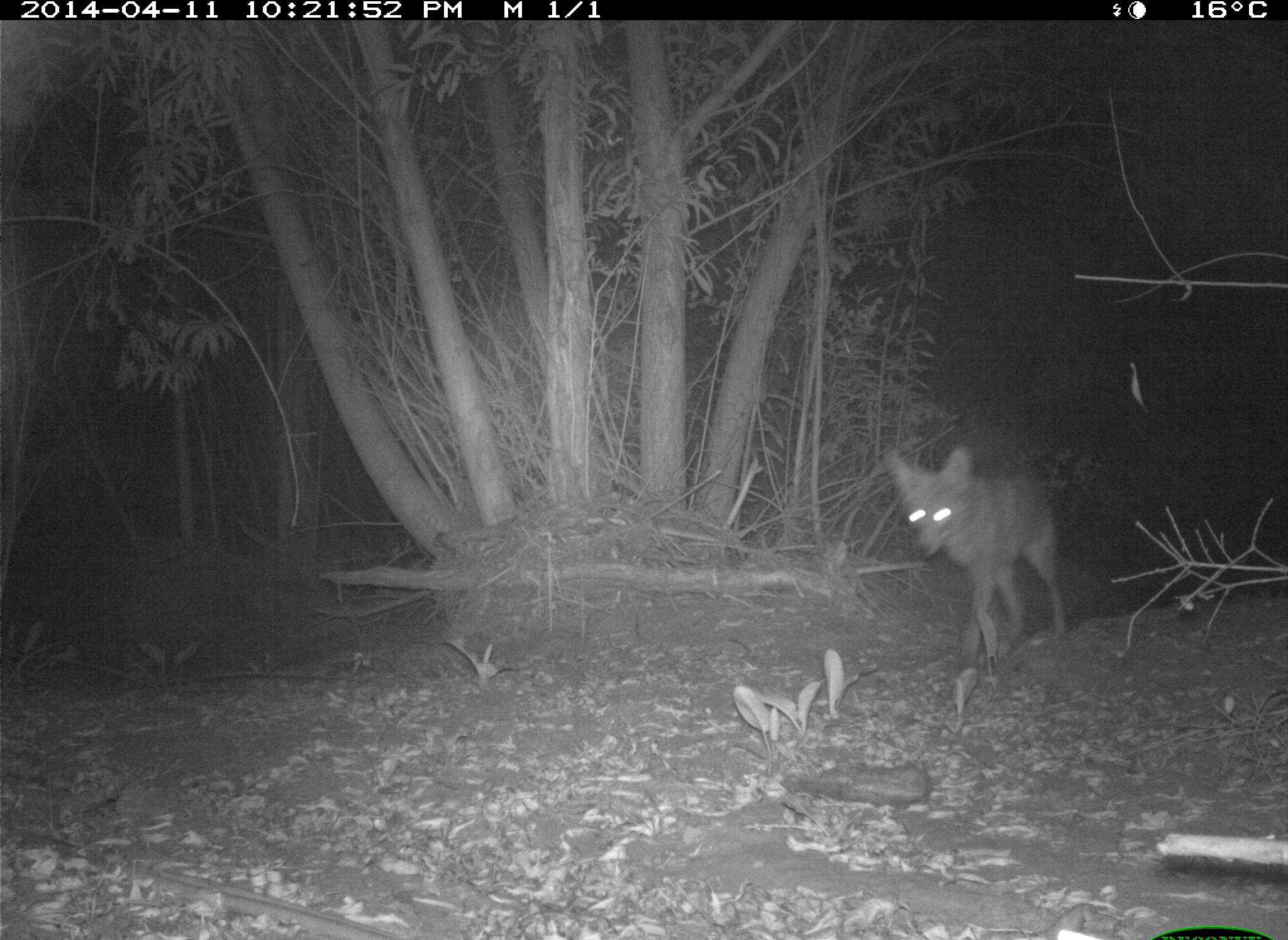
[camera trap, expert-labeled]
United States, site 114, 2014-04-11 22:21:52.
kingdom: Animalia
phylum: Chordata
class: Mammalia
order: Carnivora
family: Canidae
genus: Canis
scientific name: Canis latrans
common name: coyote